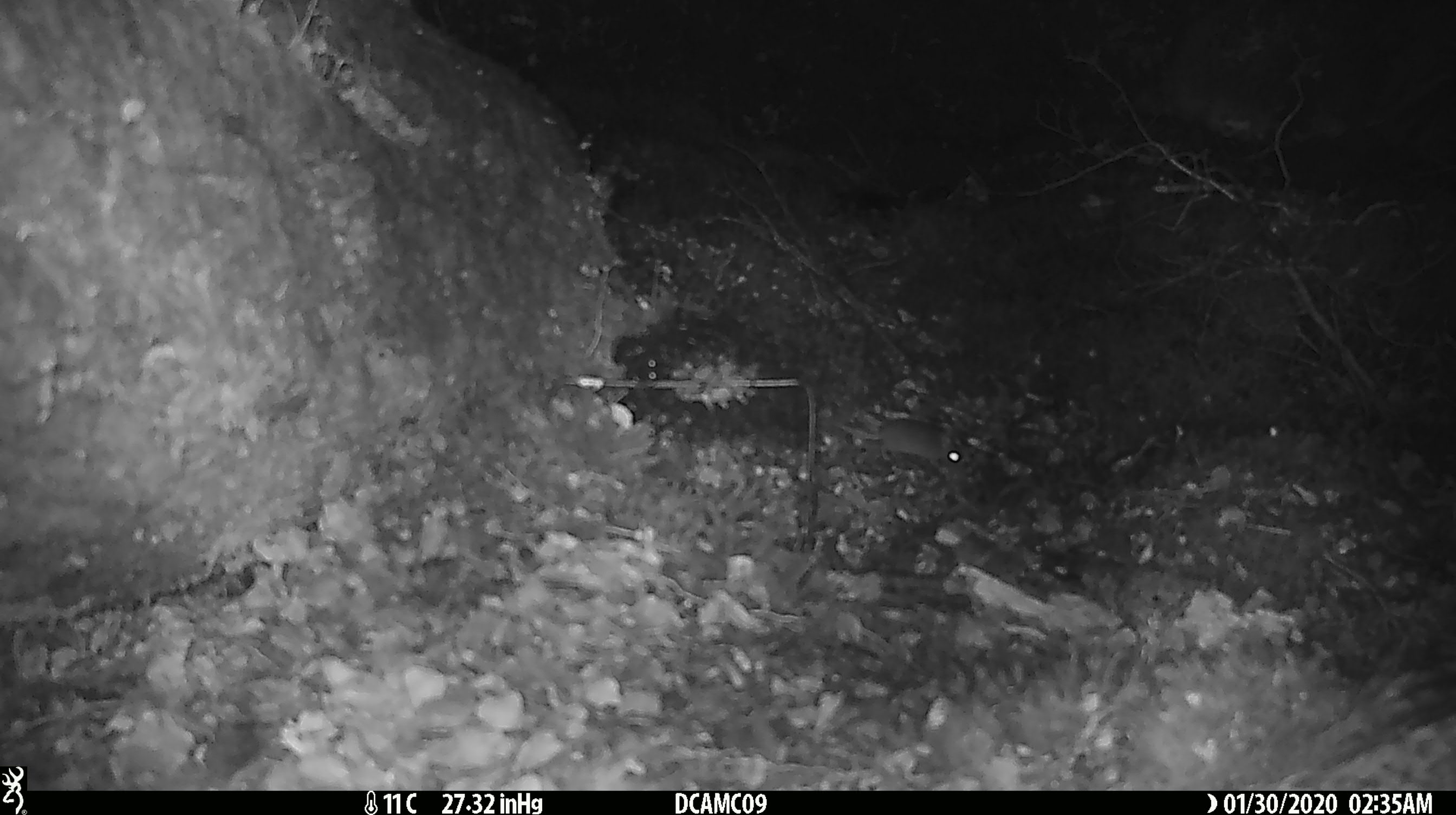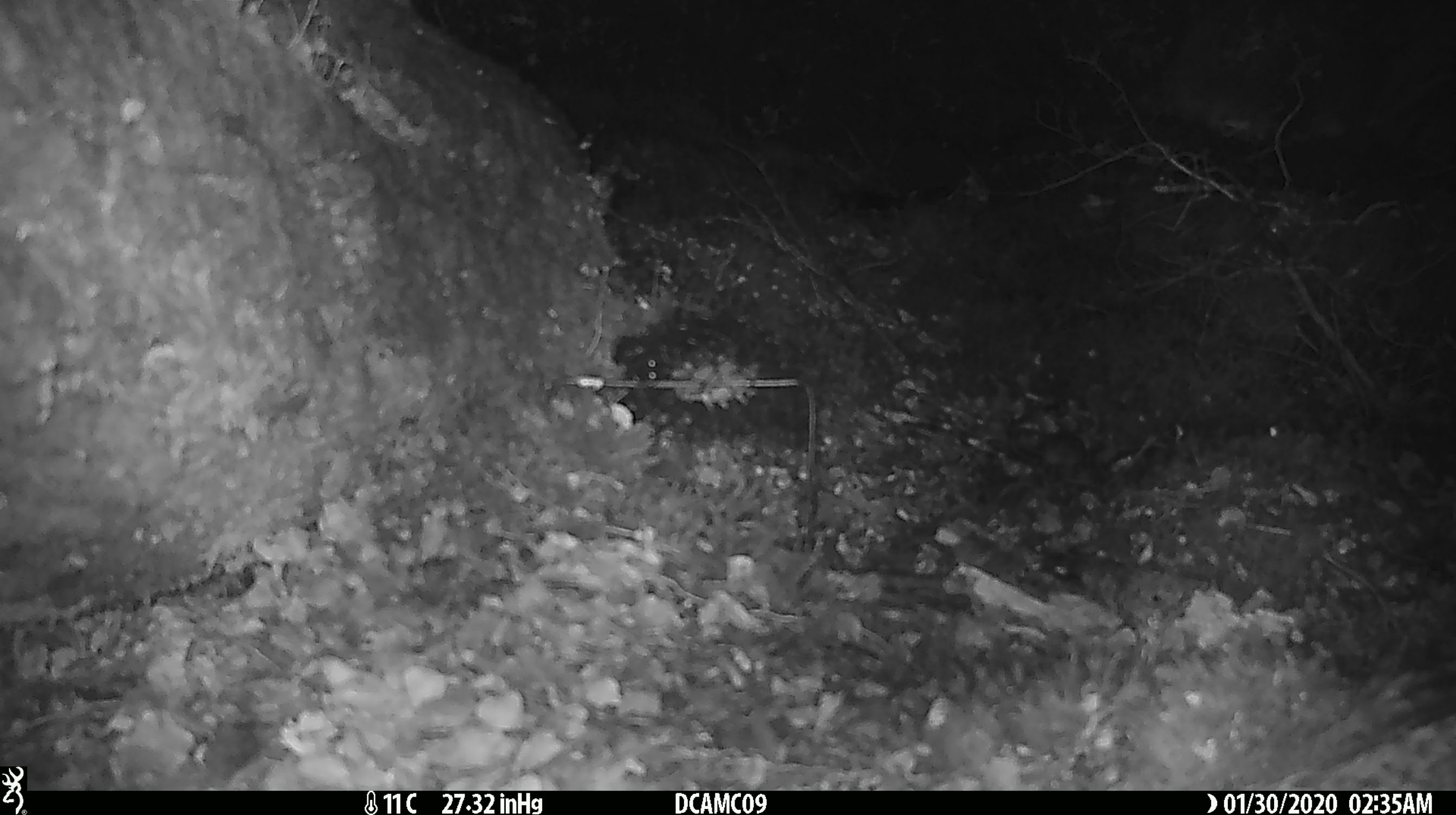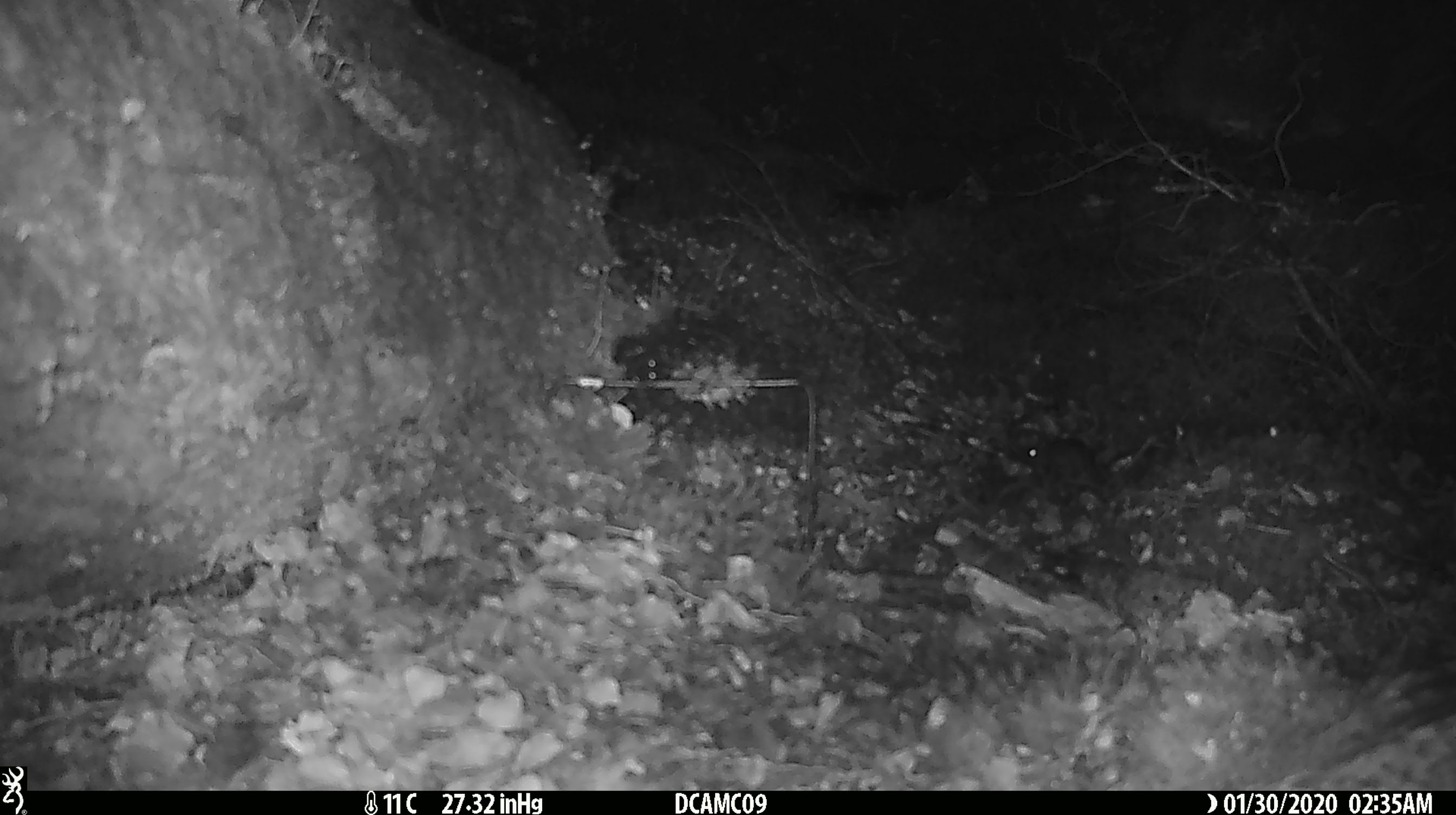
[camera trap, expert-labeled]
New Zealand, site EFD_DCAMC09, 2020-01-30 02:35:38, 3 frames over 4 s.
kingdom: Animalia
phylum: Chordata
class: Mammalia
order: Rodentia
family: Muridae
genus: Mus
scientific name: Mus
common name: mouse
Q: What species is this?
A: Mouse (Mus).